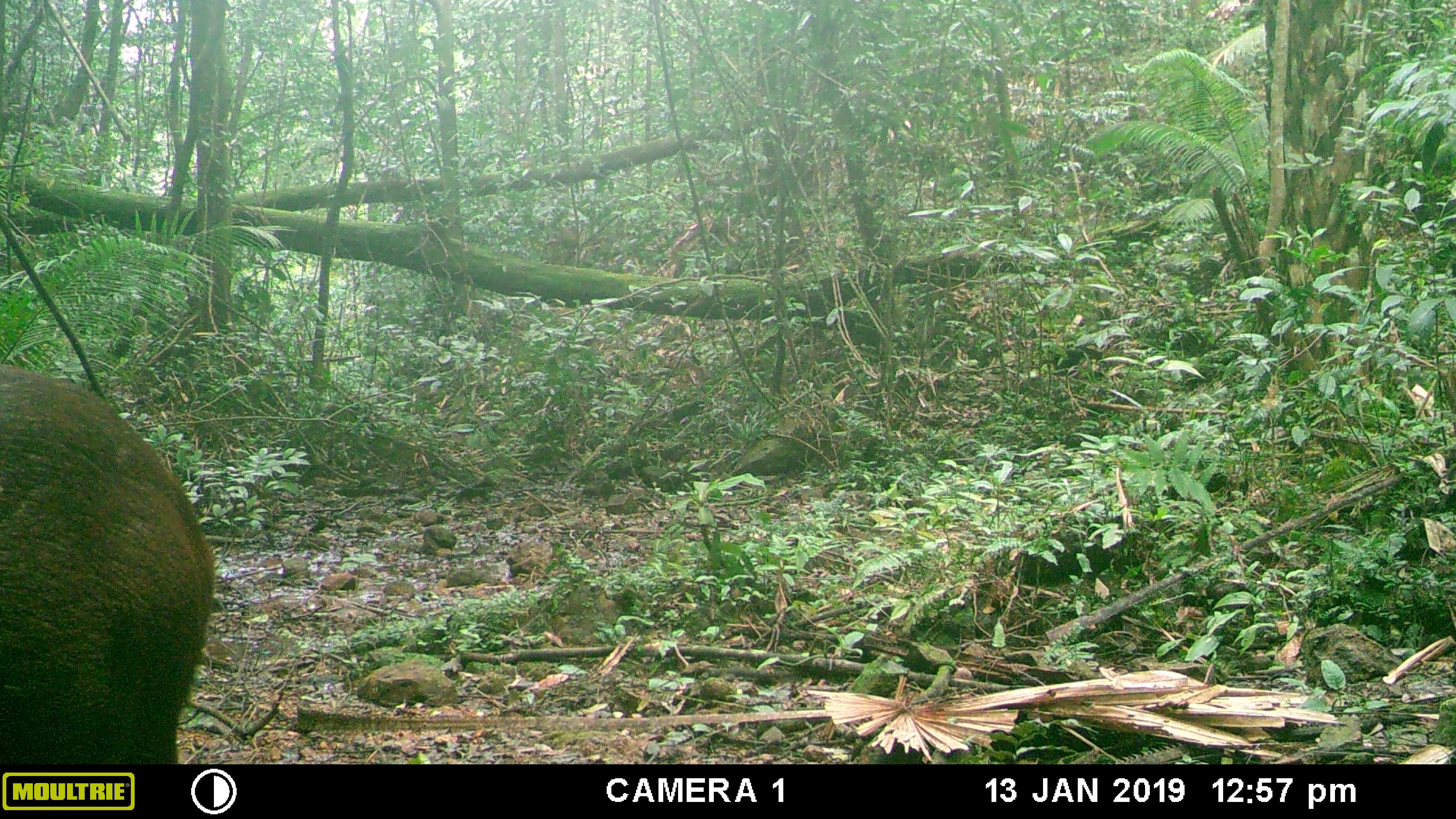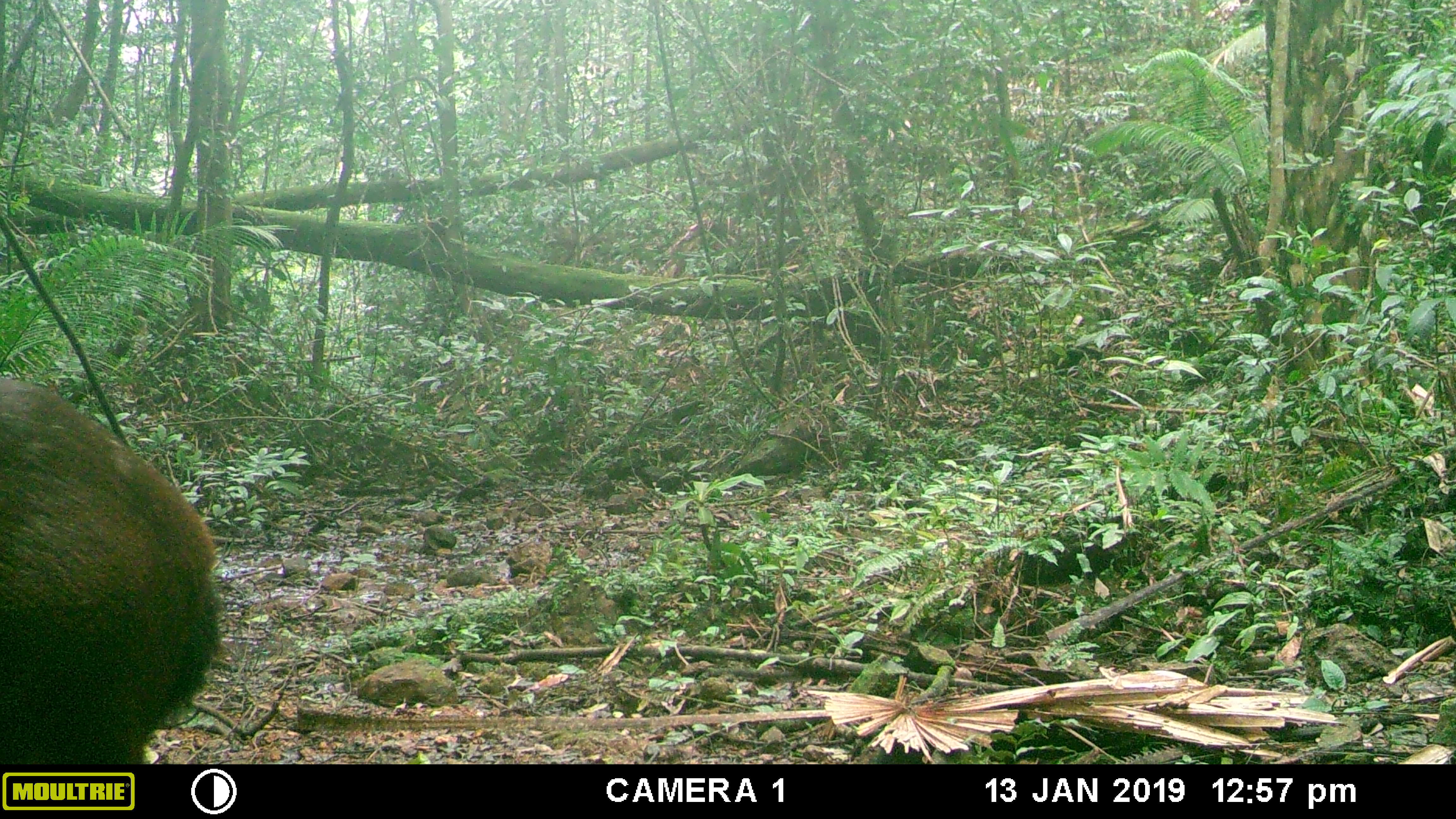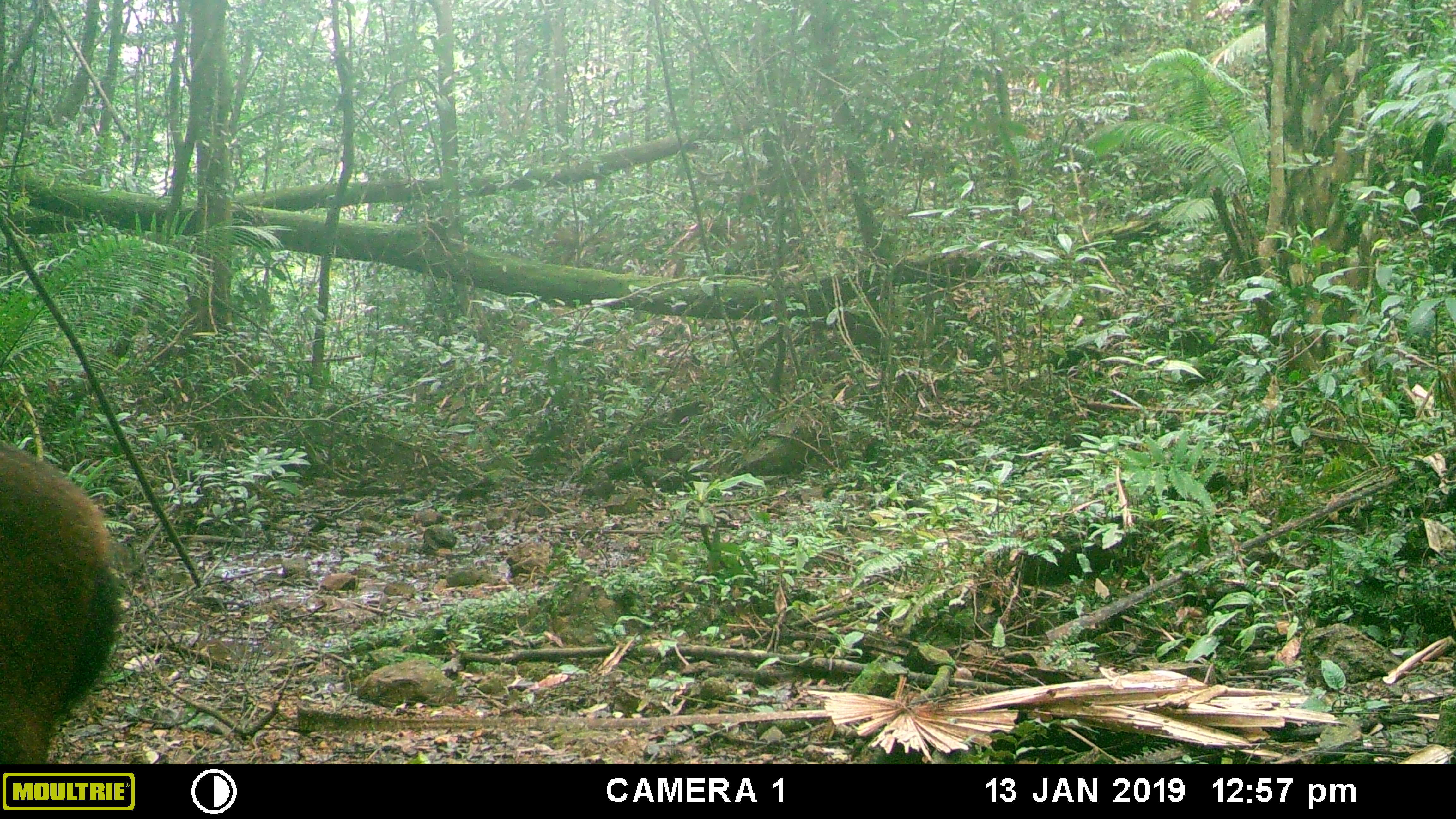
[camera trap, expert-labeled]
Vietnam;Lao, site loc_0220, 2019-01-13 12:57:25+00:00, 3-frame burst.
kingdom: Animalia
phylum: Chordata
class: Mammalia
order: Artiodactyla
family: Cervidae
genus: Rusa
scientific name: Rusa unicolor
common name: sambar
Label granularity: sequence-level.